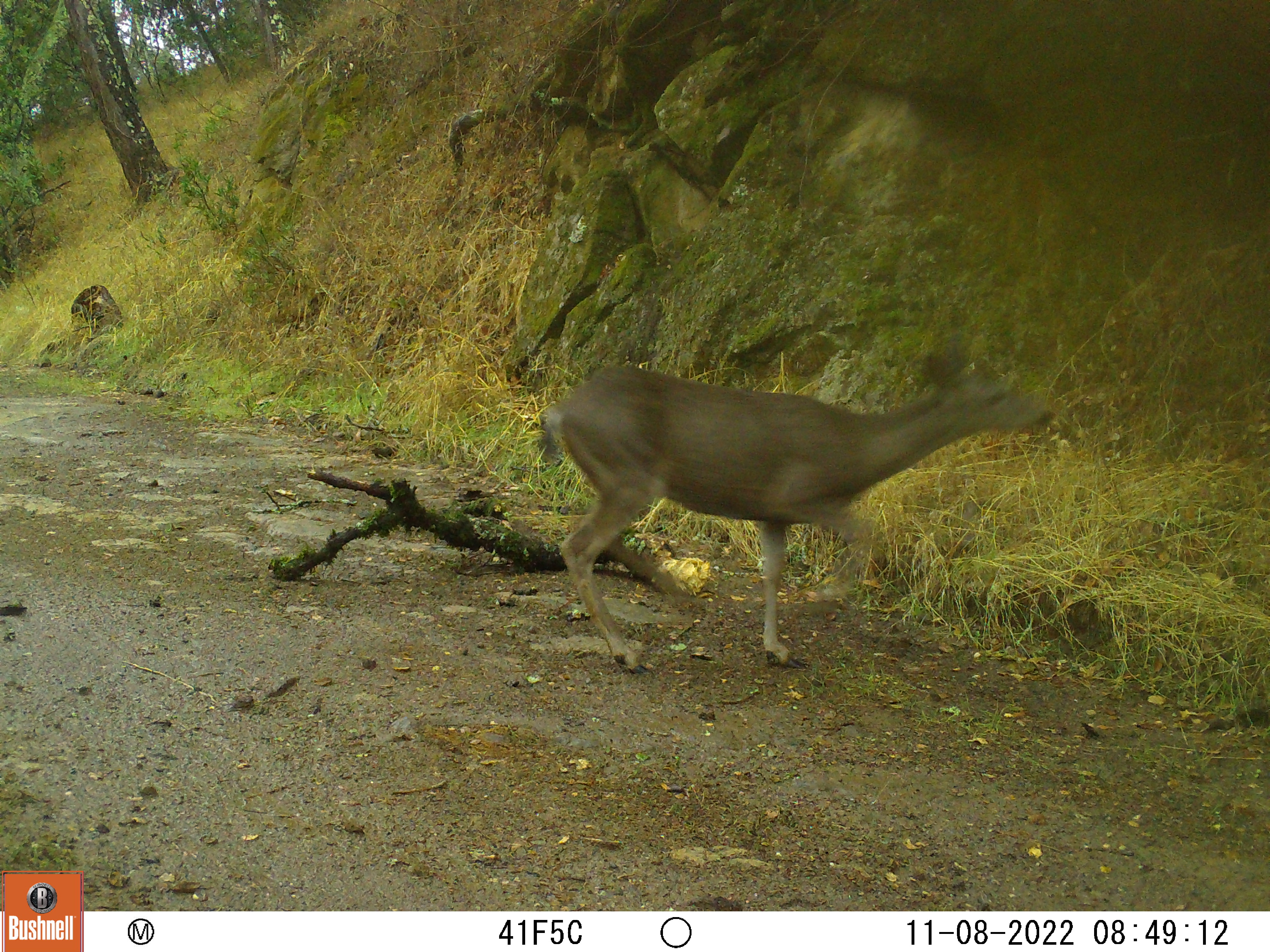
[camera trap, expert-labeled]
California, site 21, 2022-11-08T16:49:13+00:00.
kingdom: Animalia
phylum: Chordata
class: Mammalia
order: Artiodactyla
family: Cervidae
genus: Odocoileus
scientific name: Odocoileus hemionus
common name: mule deer